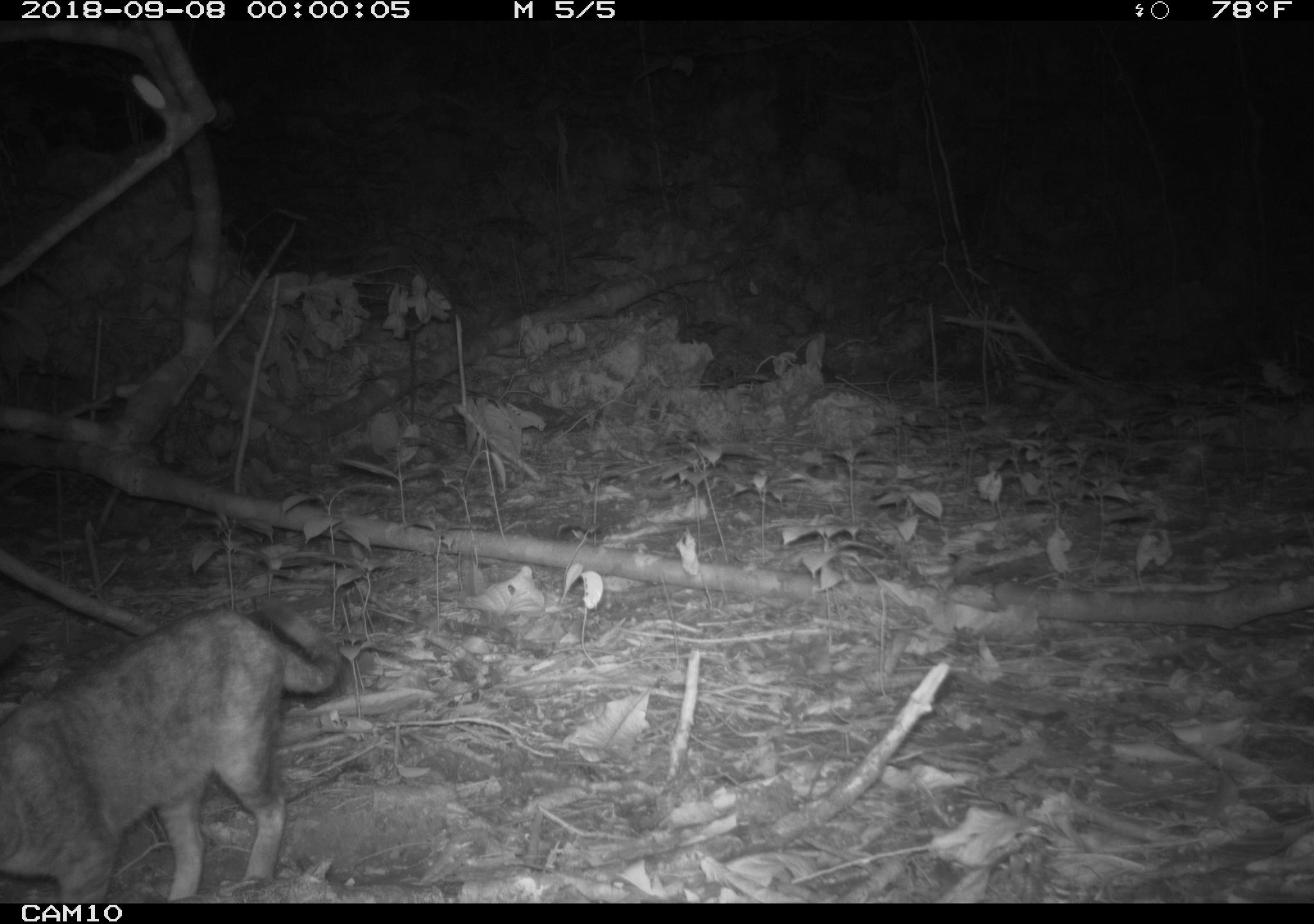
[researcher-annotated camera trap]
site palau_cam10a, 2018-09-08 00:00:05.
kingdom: Animalia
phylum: Chordata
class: Mammalia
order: Carnivora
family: Felidae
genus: Felis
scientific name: Felis catus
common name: cat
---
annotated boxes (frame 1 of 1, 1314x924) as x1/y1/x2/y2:
cat: 1/596/365/903